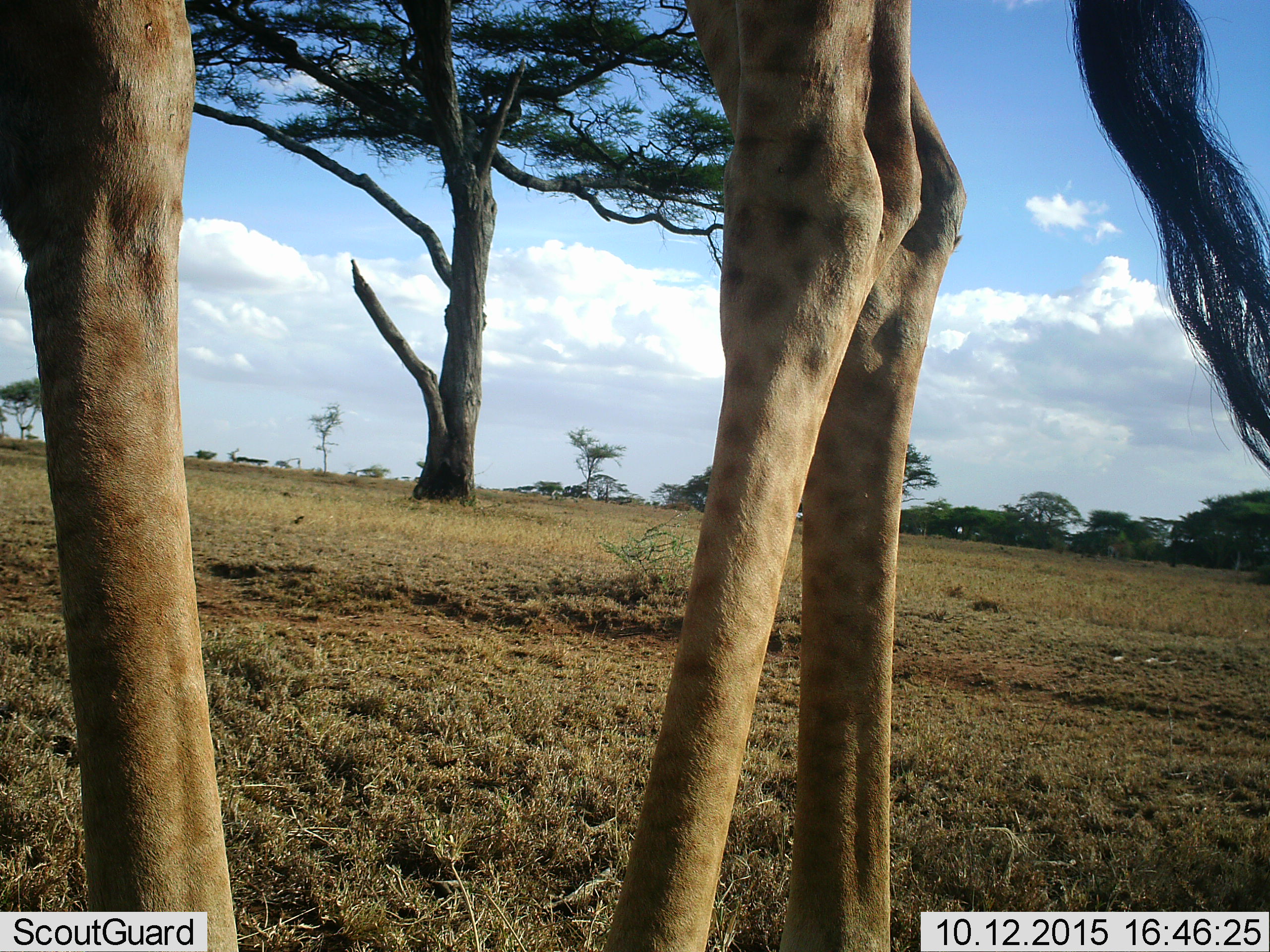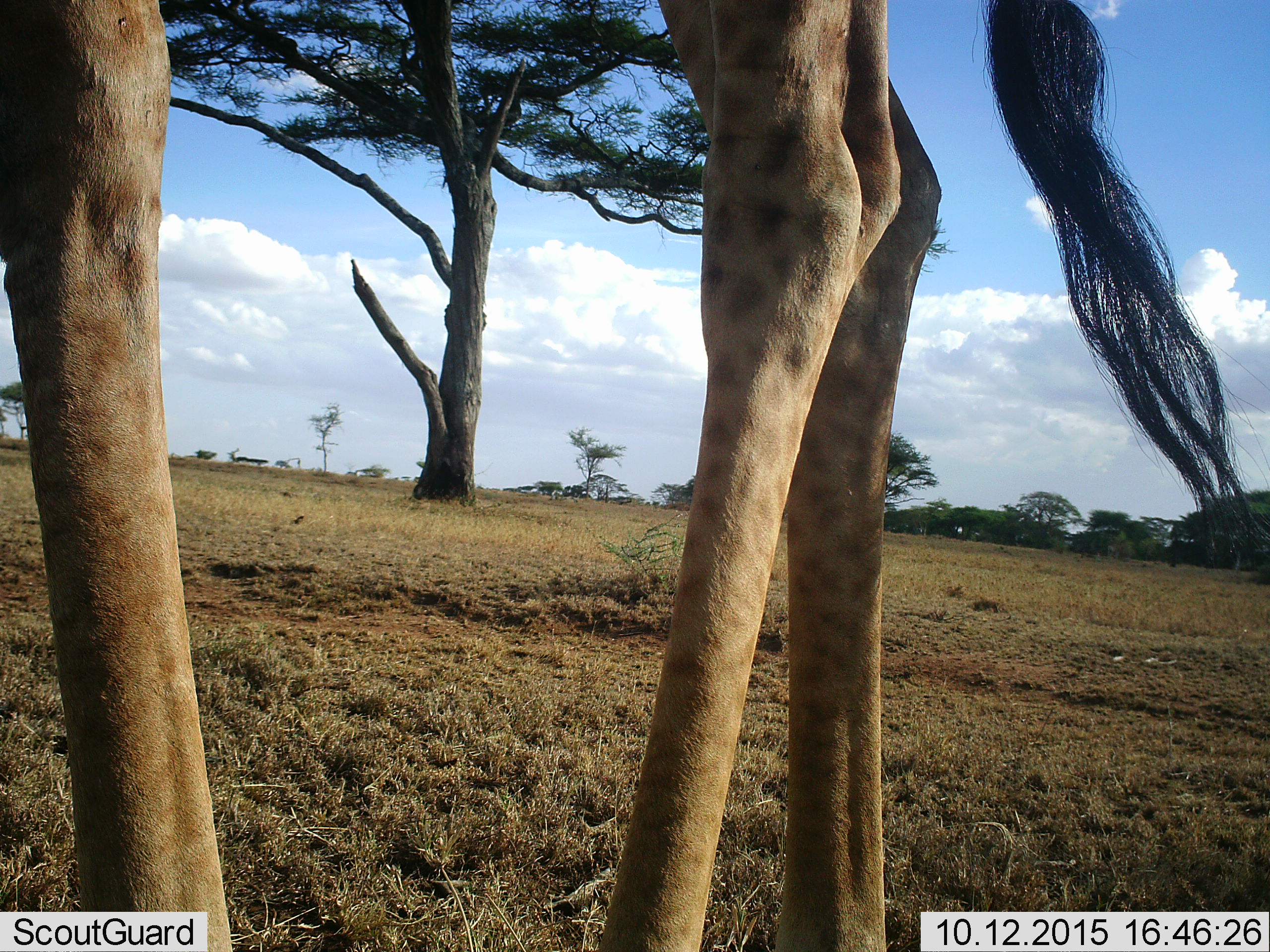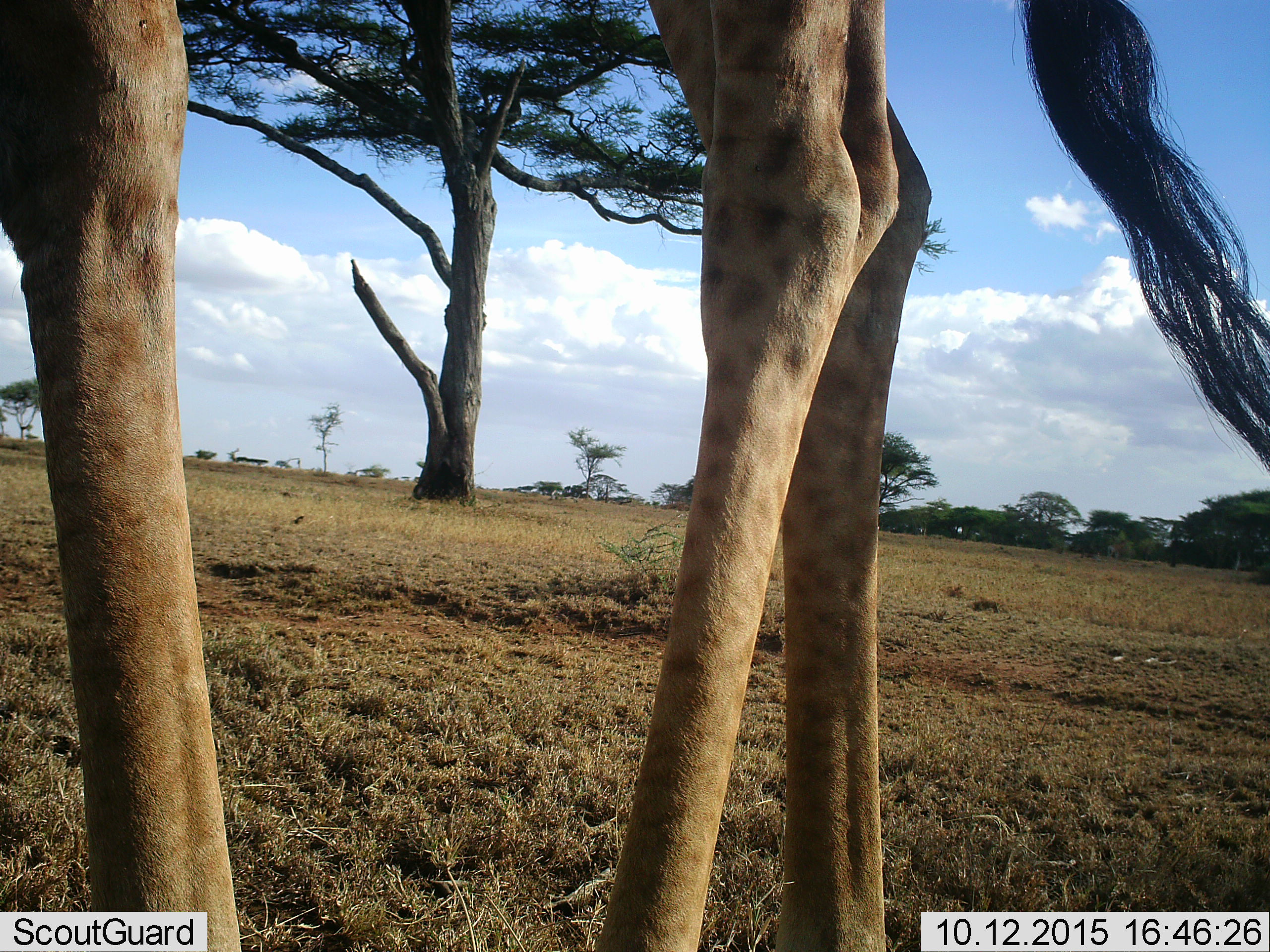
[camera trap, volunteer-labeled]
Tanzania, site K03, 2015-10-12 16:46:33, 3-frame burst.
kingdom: Animalia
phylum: Chordata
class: Mammalia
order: Artiodactyla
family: Giraffidae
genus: Giraffa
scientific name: Giraffa camelopardalis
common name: giraffe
Giraffe (Giraffa camelopardalis), count 1. Behavior (volunteer vote fractions): standing 89%, resting 0%, moving 11%, interacting 0%. Young present (vote fraction): 0%. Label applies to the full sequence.